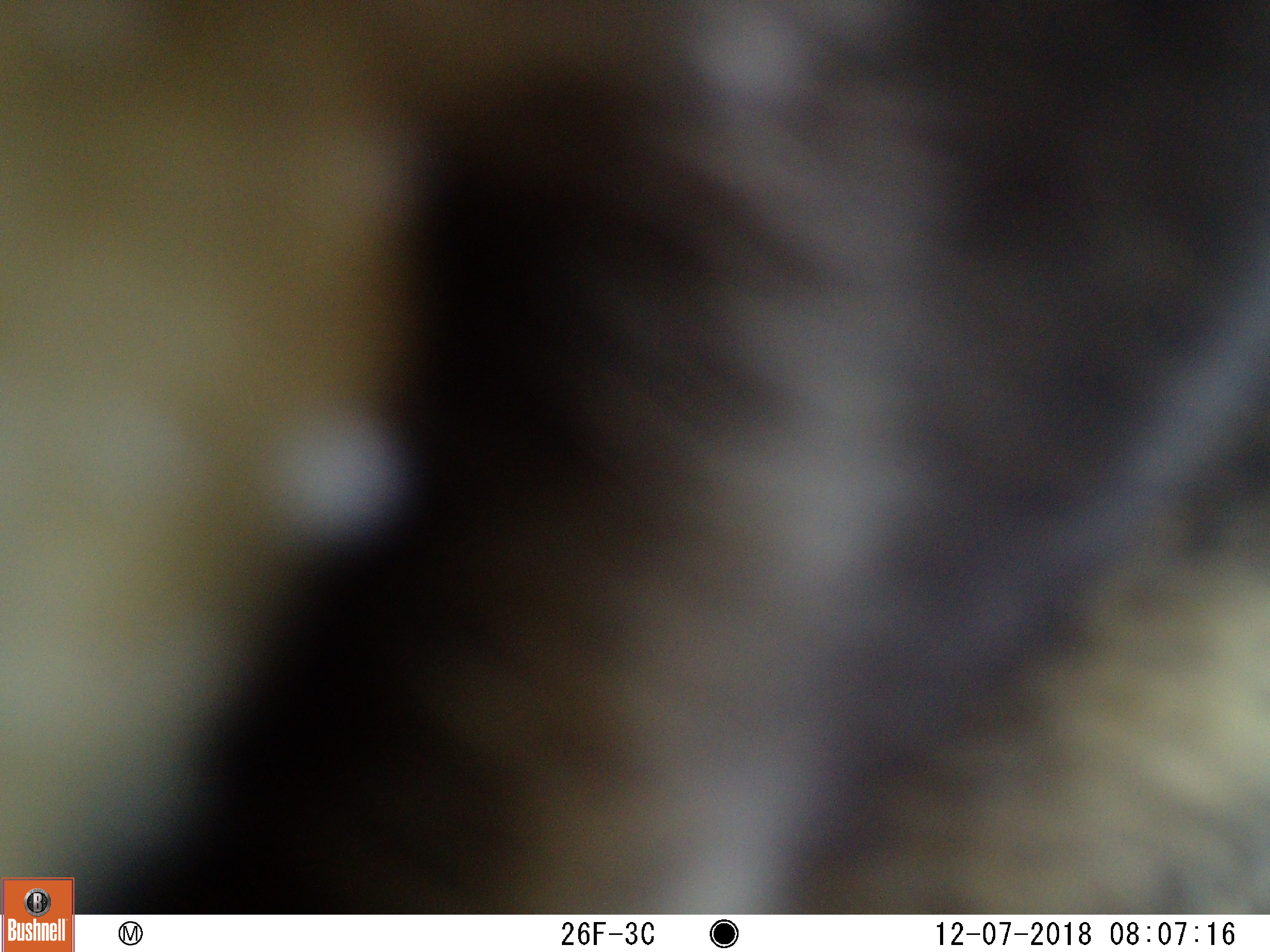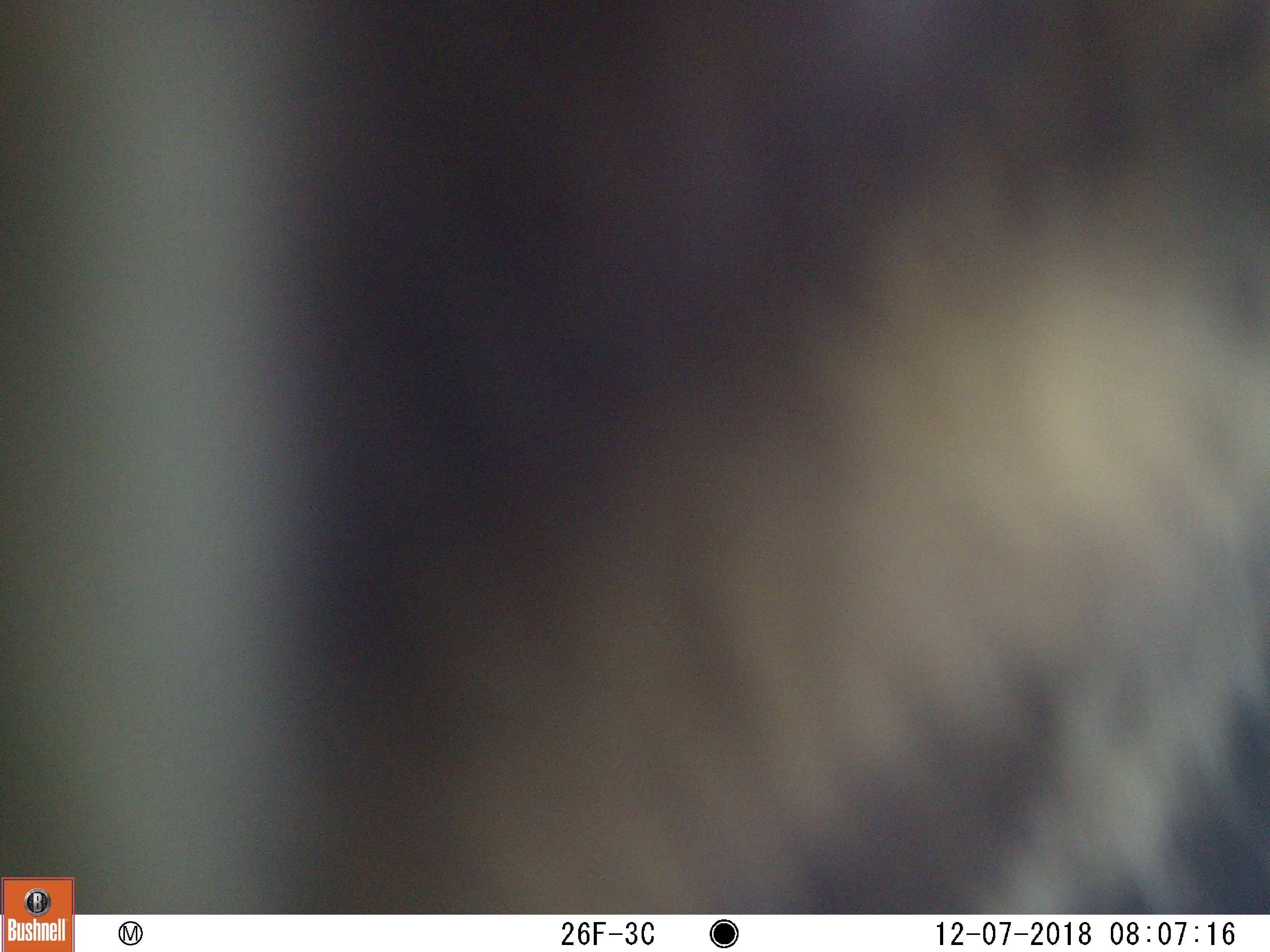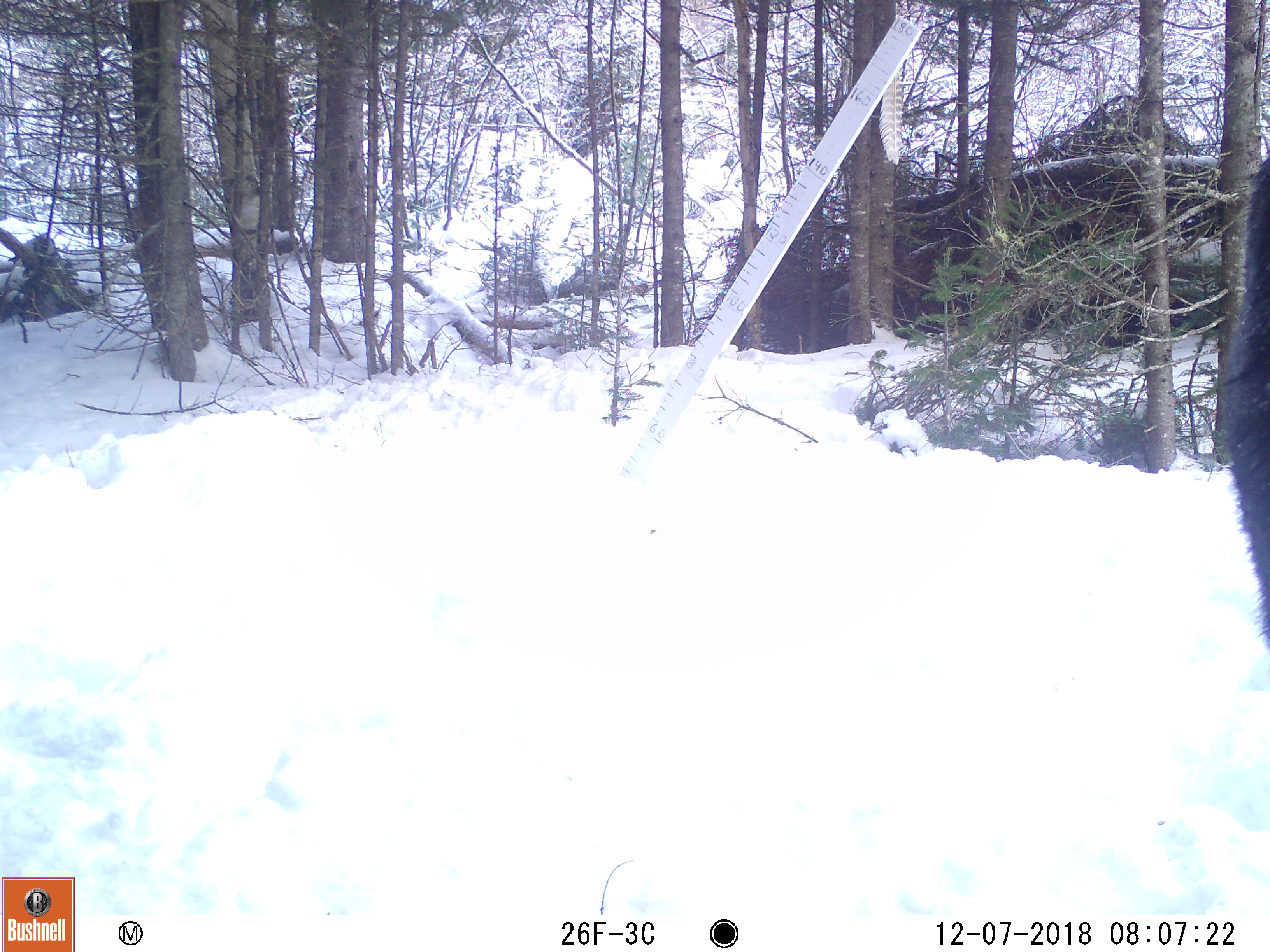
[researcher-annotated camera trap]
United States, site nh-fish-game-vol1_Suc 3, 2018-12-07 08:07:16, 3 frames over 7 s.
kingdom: Animalia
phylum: Chordata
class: Mammalia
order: Artiodactyla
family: Cervidae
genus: Alces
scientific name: Alces alces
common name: moose